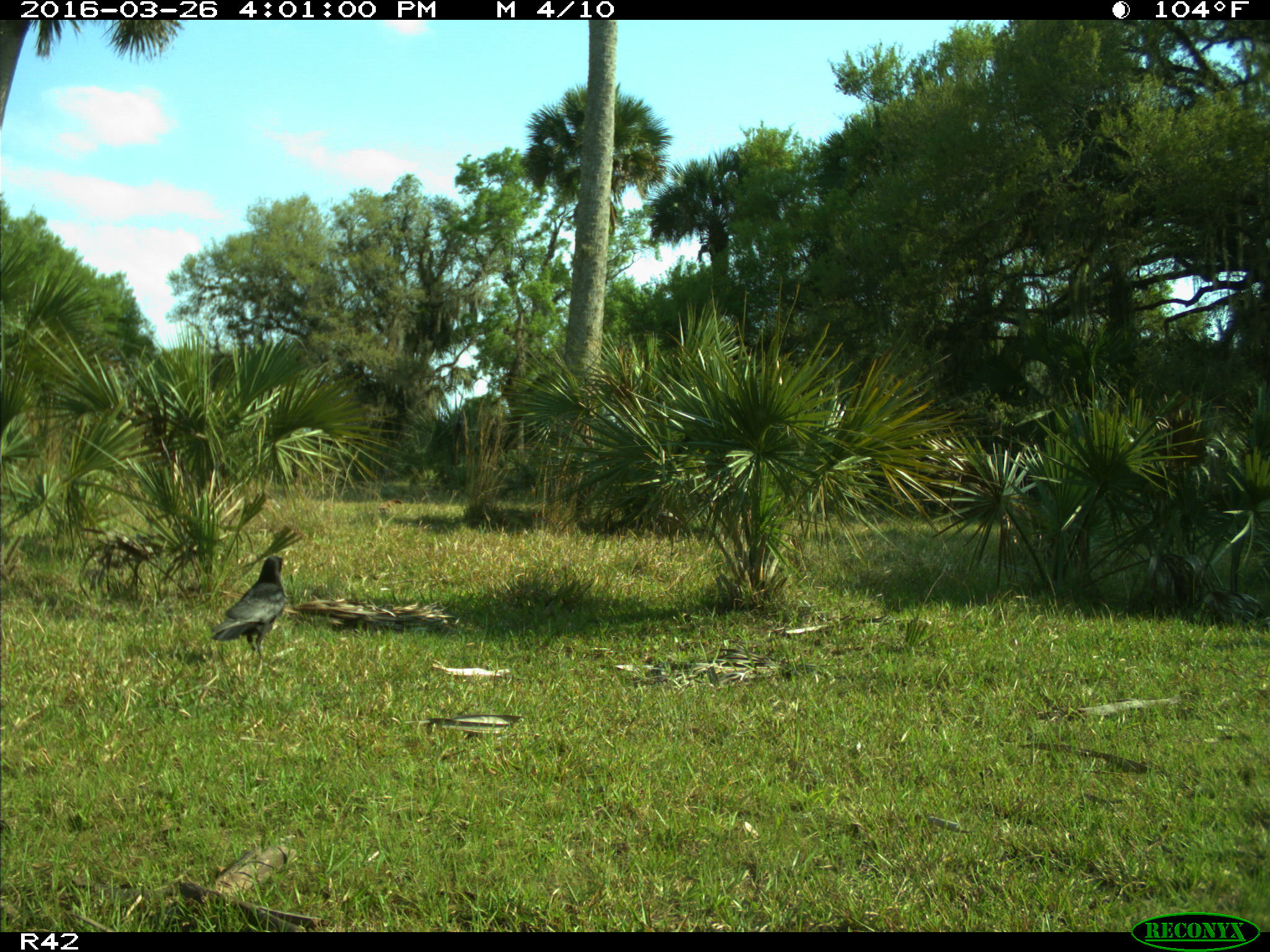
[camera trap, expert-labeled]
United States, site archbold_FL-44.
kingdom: Animalia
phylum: Chordata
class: Aves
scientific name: Aves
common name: birds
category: unidentified bird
Unidentified bird (birds) (Aves).